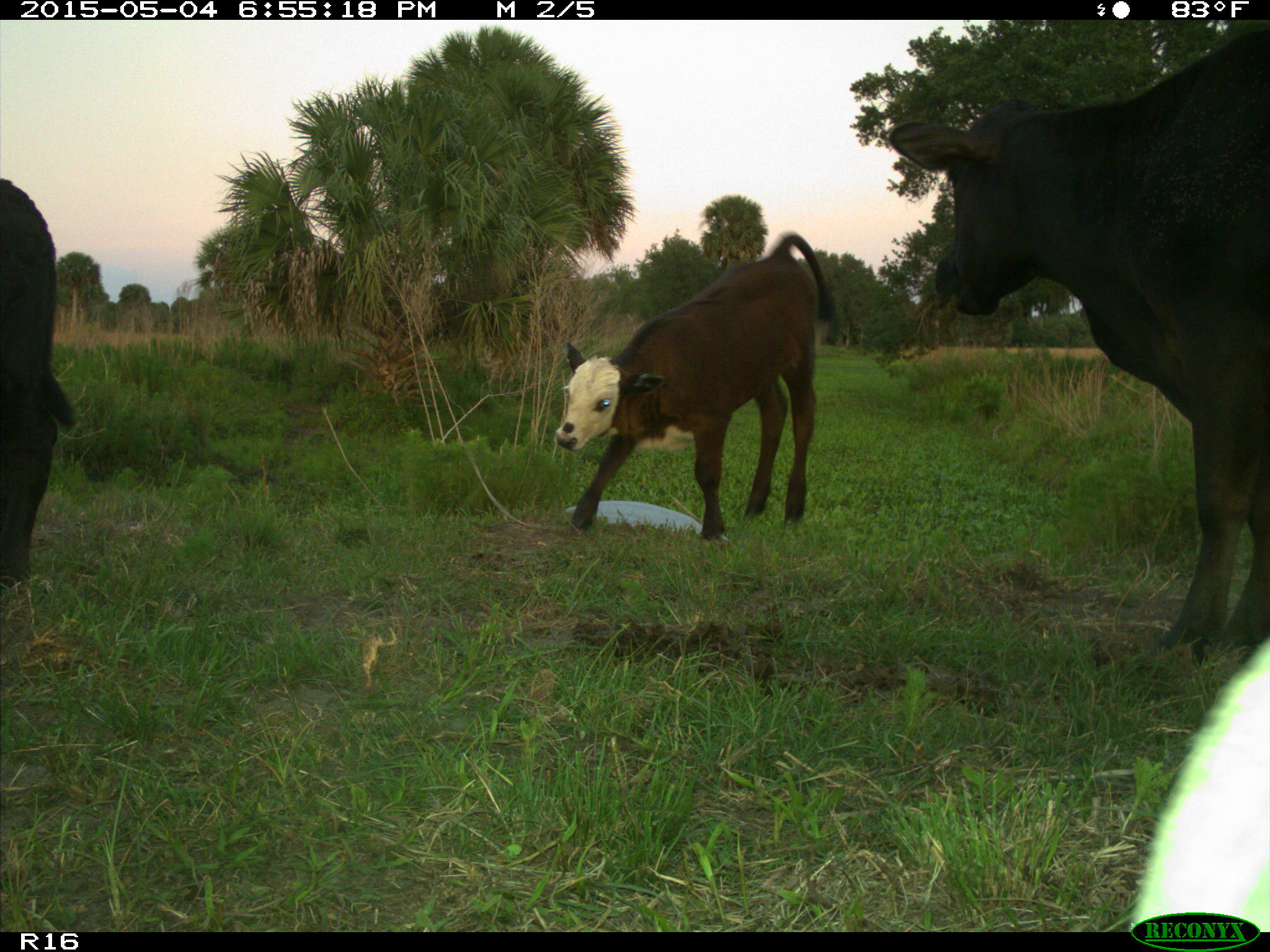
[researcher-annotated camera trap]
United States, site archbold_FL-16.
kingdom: Animalia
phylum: Chordata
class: Mammalia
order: Artiodactyla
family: Bovidae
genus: Bos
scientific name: Bos taurus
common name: domestic cow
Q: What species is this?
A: Bos taurus (domestic cow).